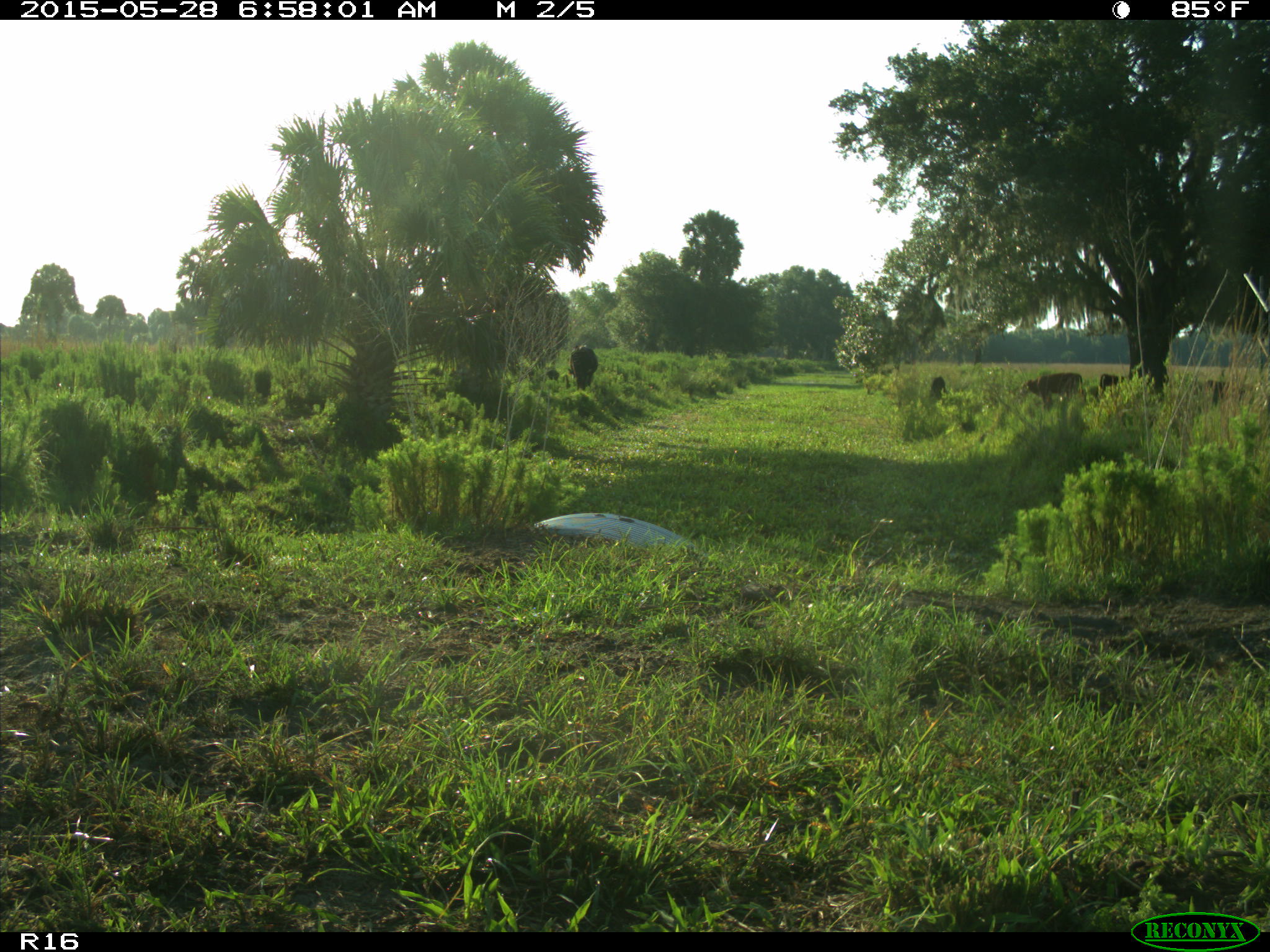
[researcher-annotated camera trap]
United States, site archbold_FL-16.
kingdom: Animalia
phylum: Chordata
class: Mammalia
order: Artiodactyla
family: Bovidae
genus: Bos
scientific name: Bos taurus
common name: domestic cow